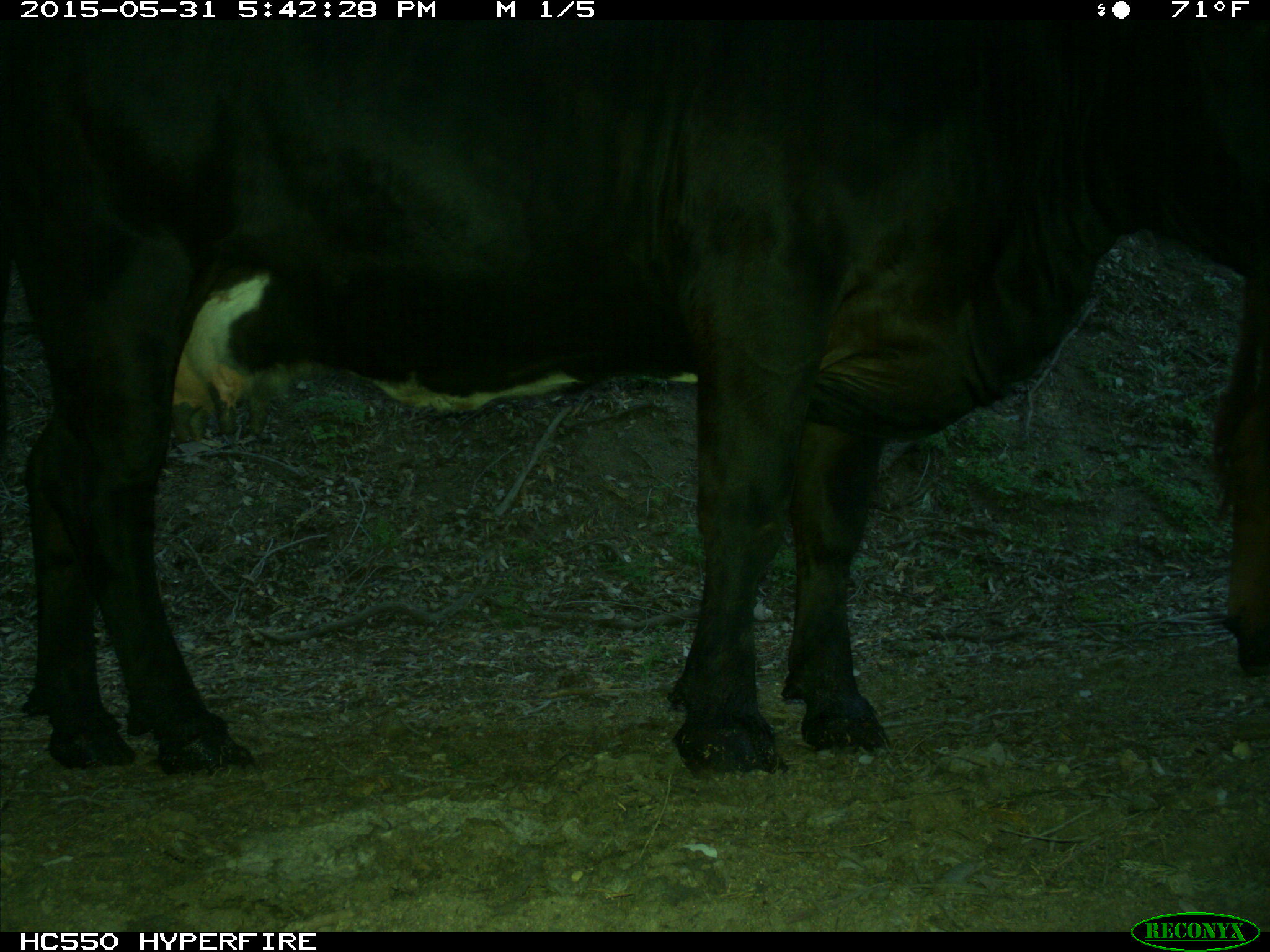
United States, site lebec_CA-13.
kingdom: Animalia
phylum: Chordata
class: Mammalia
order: Artiodactyla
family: Bovidae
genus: Bos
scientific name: Bos taurus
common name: domestic cow